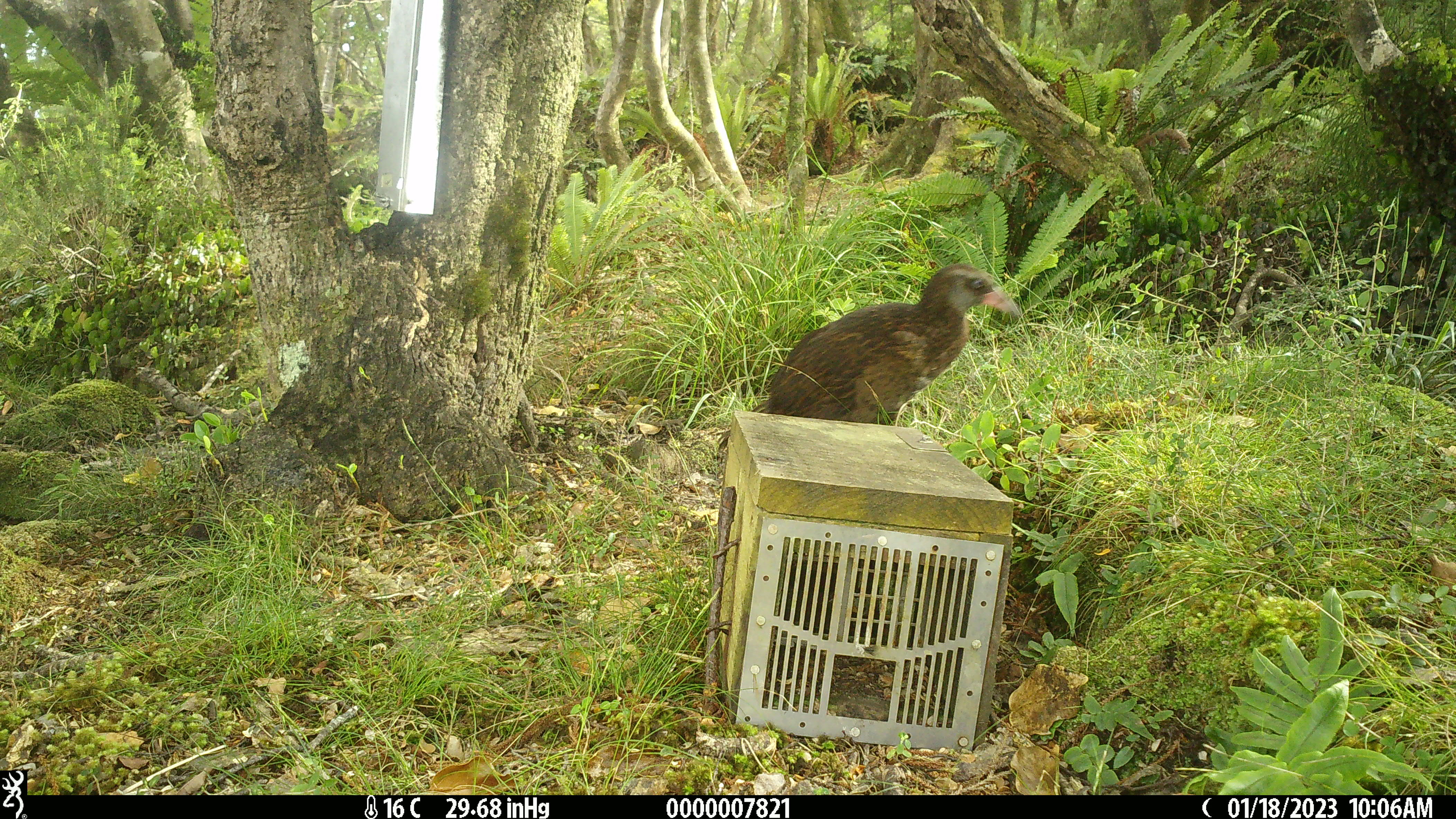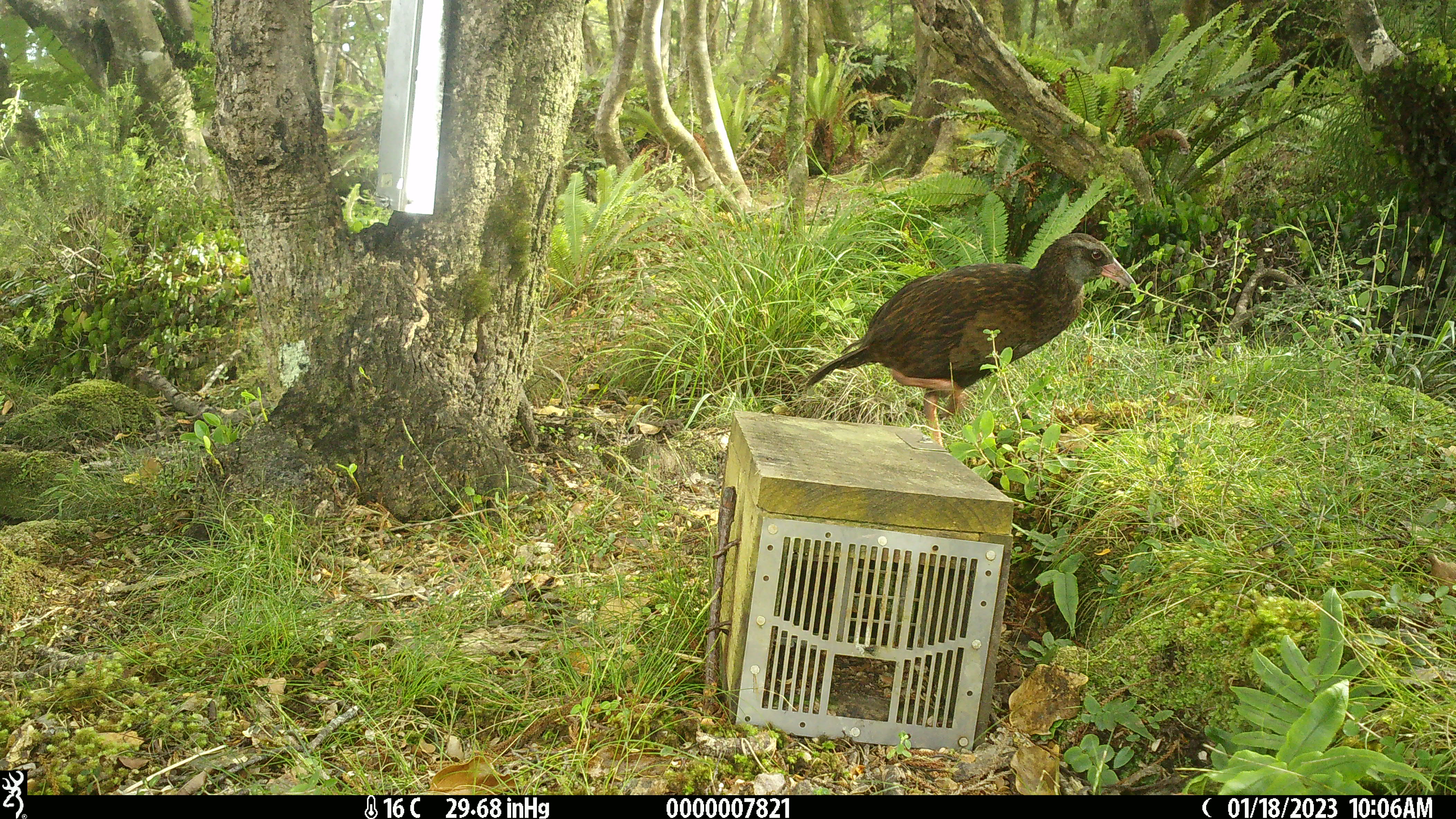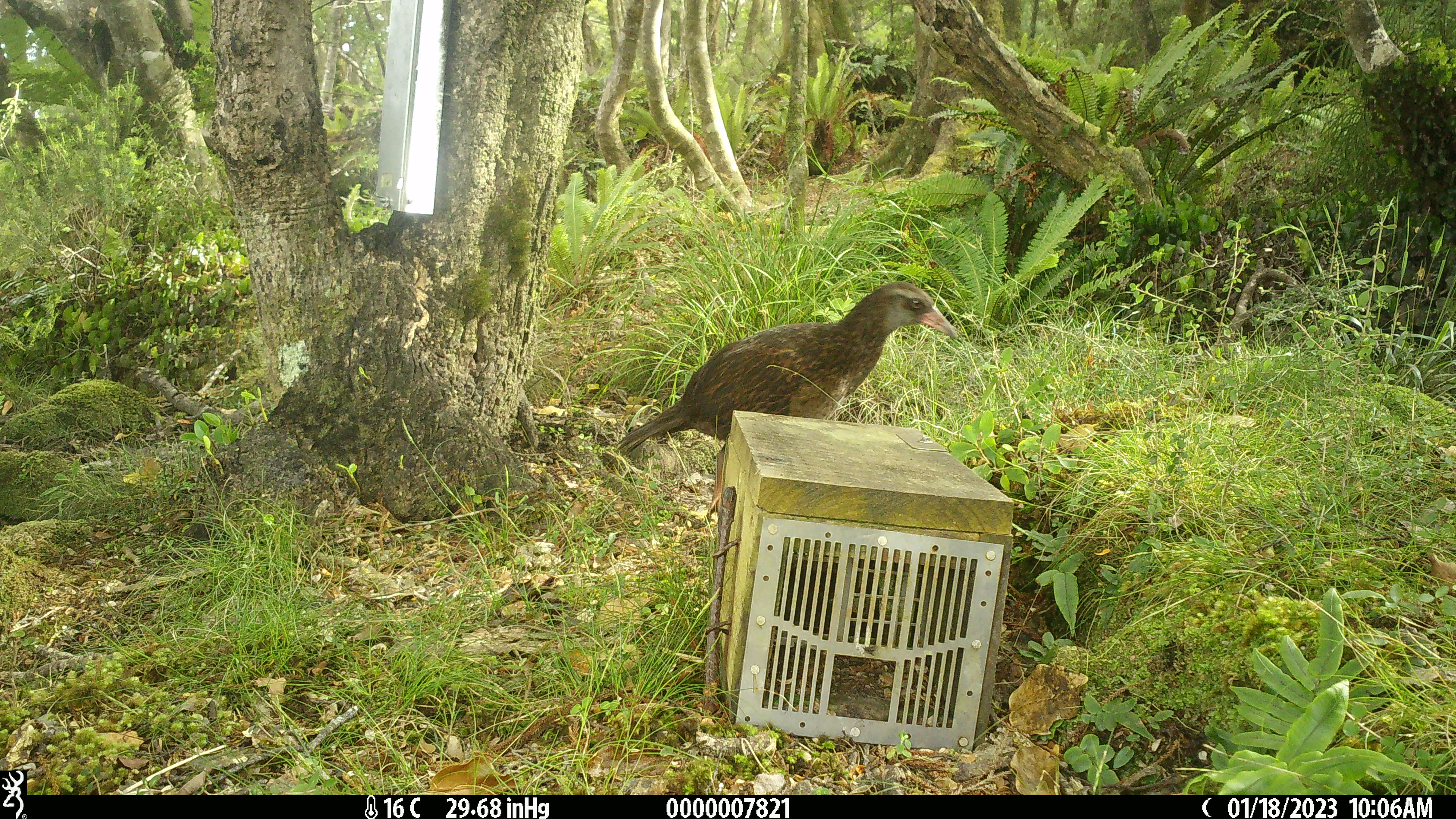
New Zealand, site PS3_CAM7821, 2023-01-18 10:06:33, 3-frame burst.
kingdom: Animalia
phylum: Chordata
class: Aves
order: Gruiformes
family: Rallidae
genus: Gallirallus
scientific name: Gallirallus australis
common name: weka